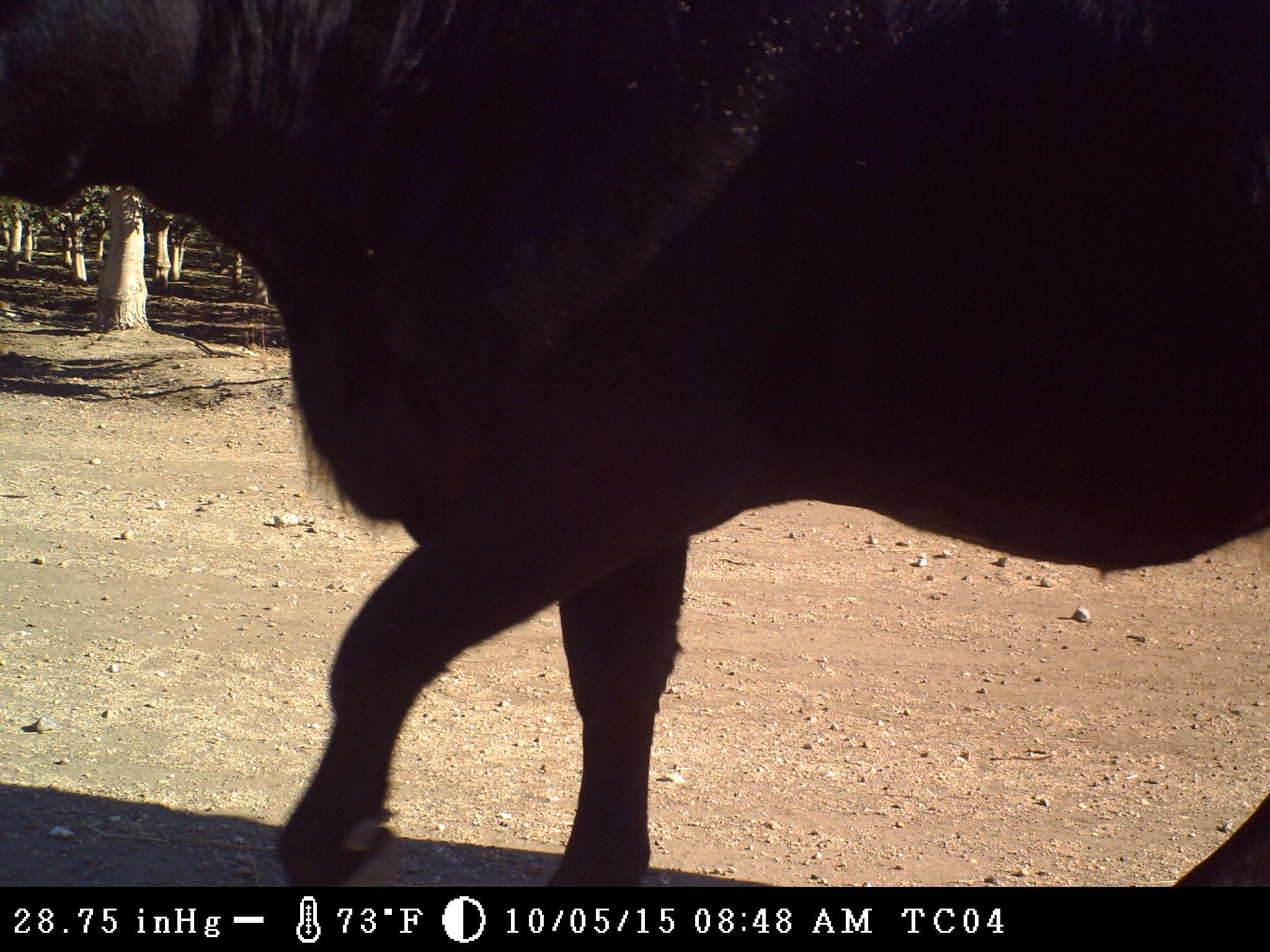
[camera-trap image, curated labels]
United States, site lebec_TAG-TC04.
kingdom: Animalia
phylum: Chordata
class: Mammalia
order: Artiodactyla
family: Bovidae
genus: Bos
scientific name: Bos taurus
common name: domestic cow